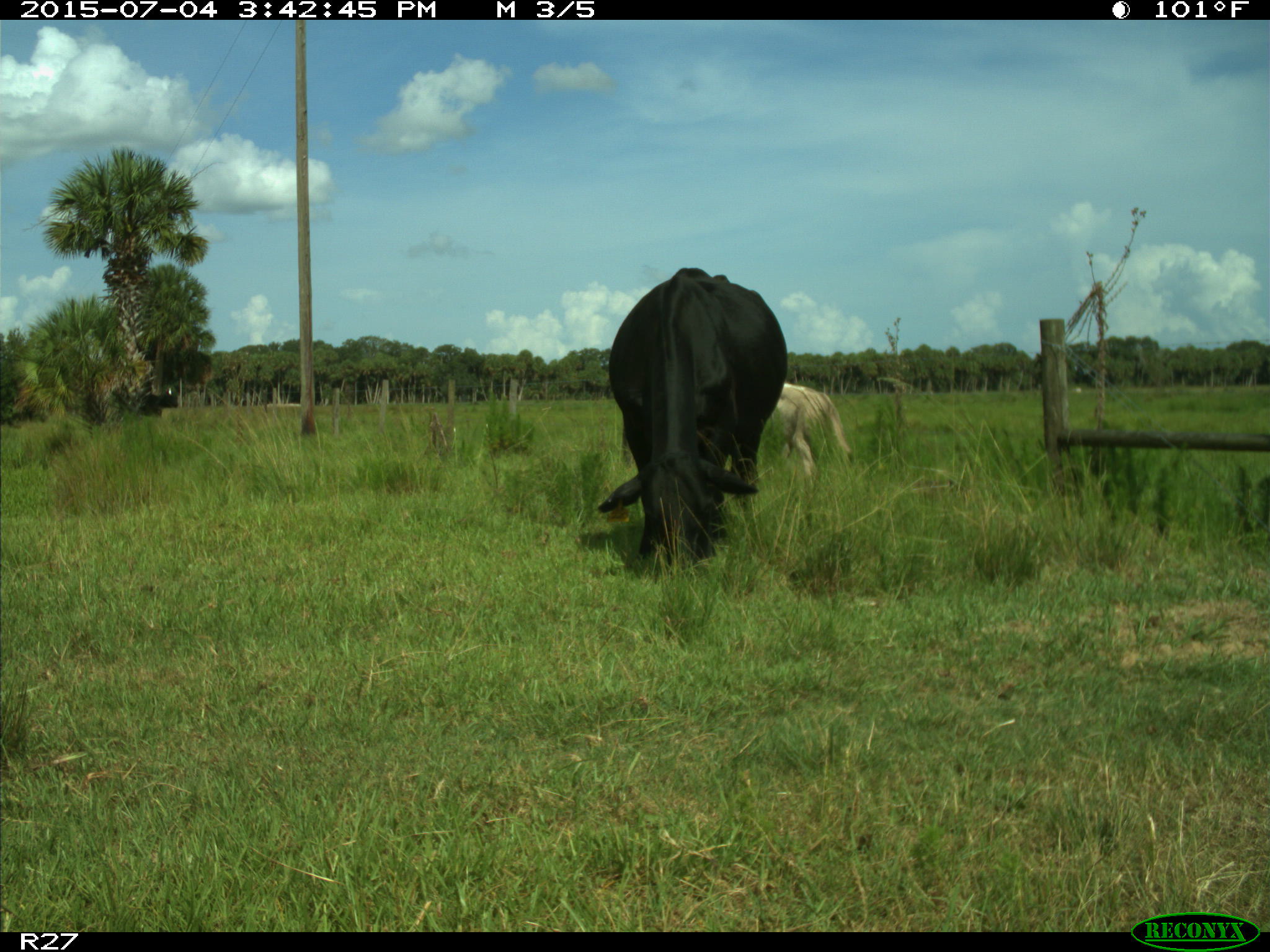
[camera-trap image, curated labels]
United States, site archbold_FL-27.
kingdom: Animalia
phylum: Chordata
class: Mammalia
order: Artiodactyla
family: Bovidae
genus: Bos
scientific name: Bos taurus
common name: domestic cow